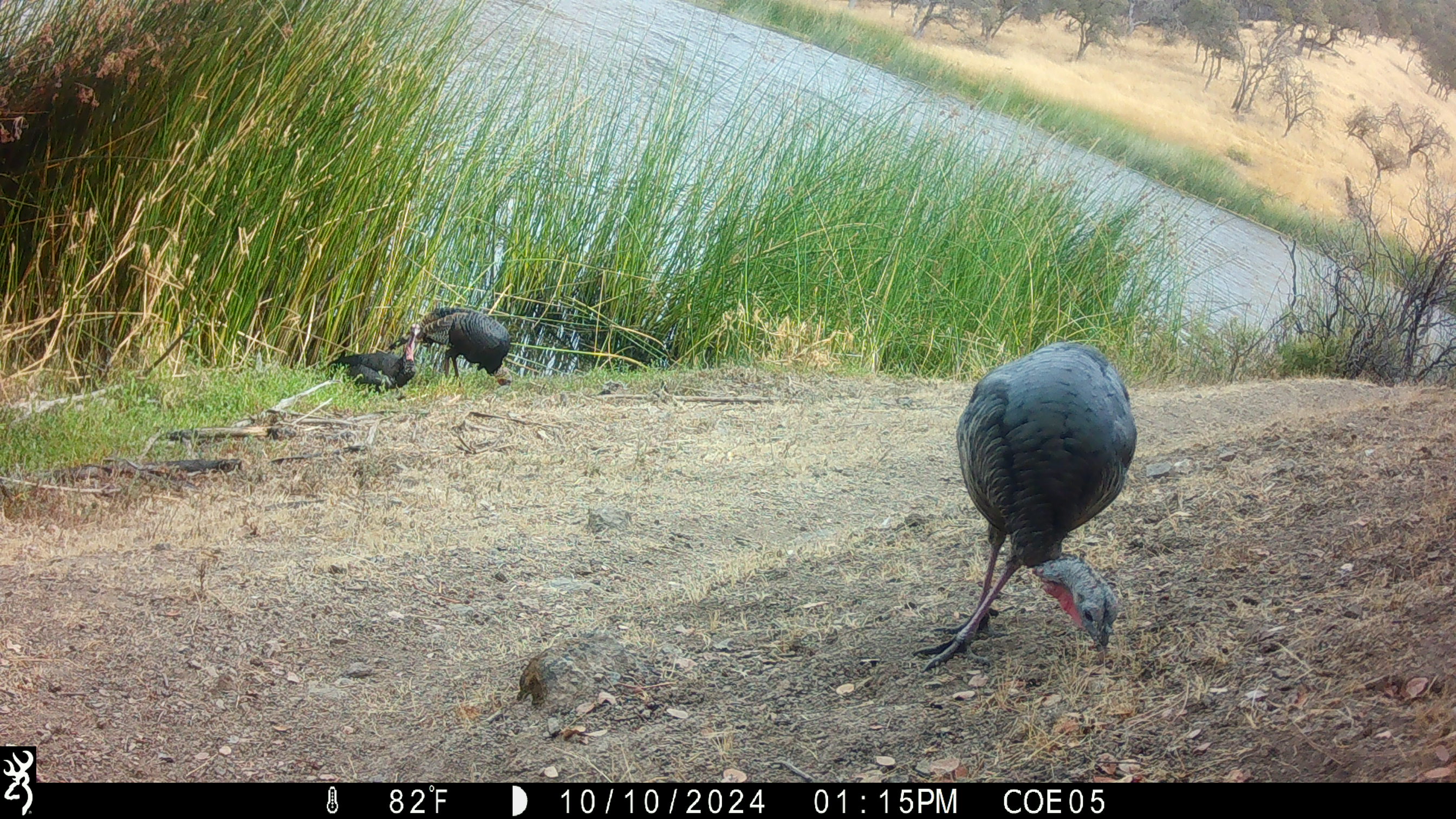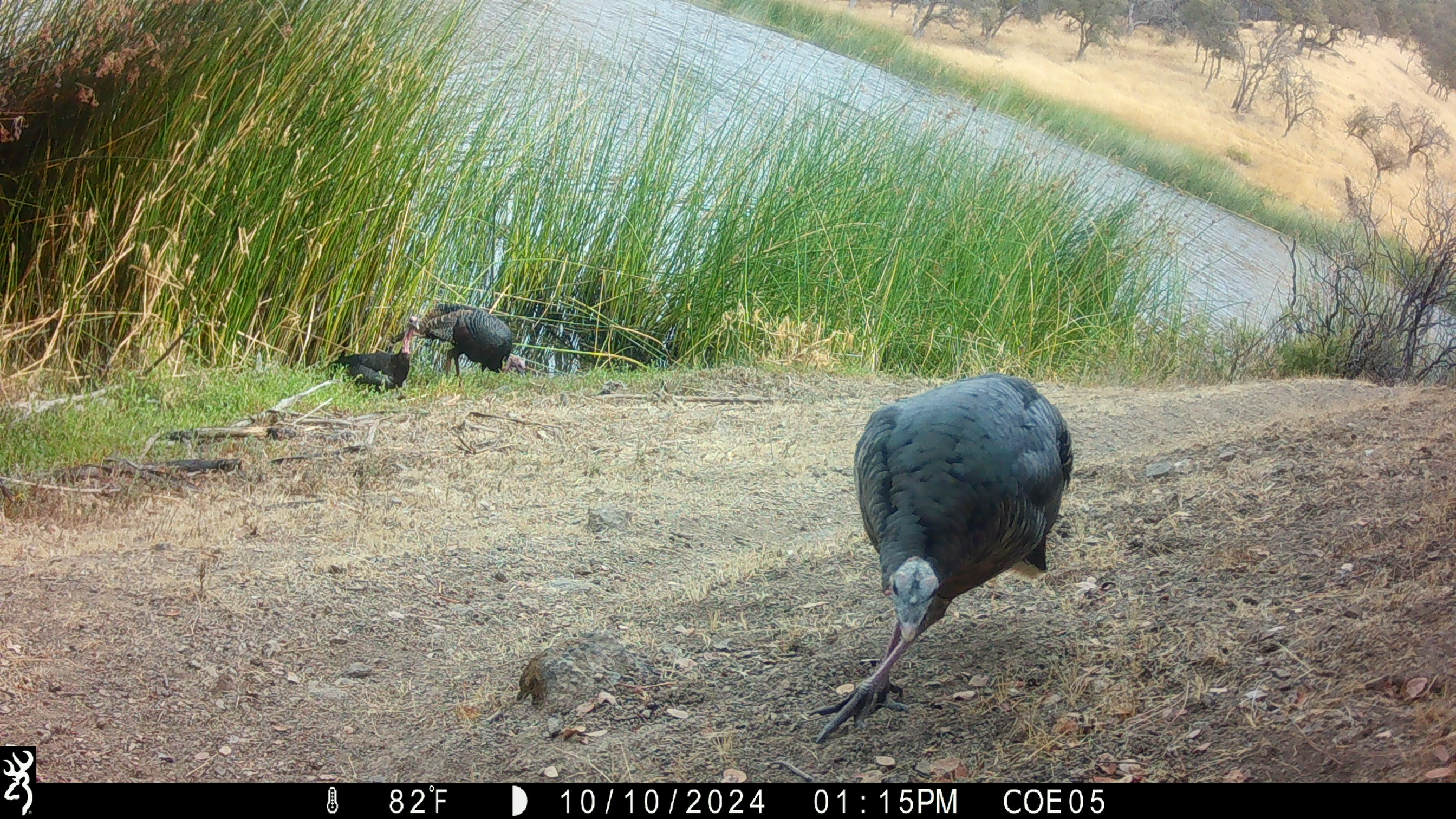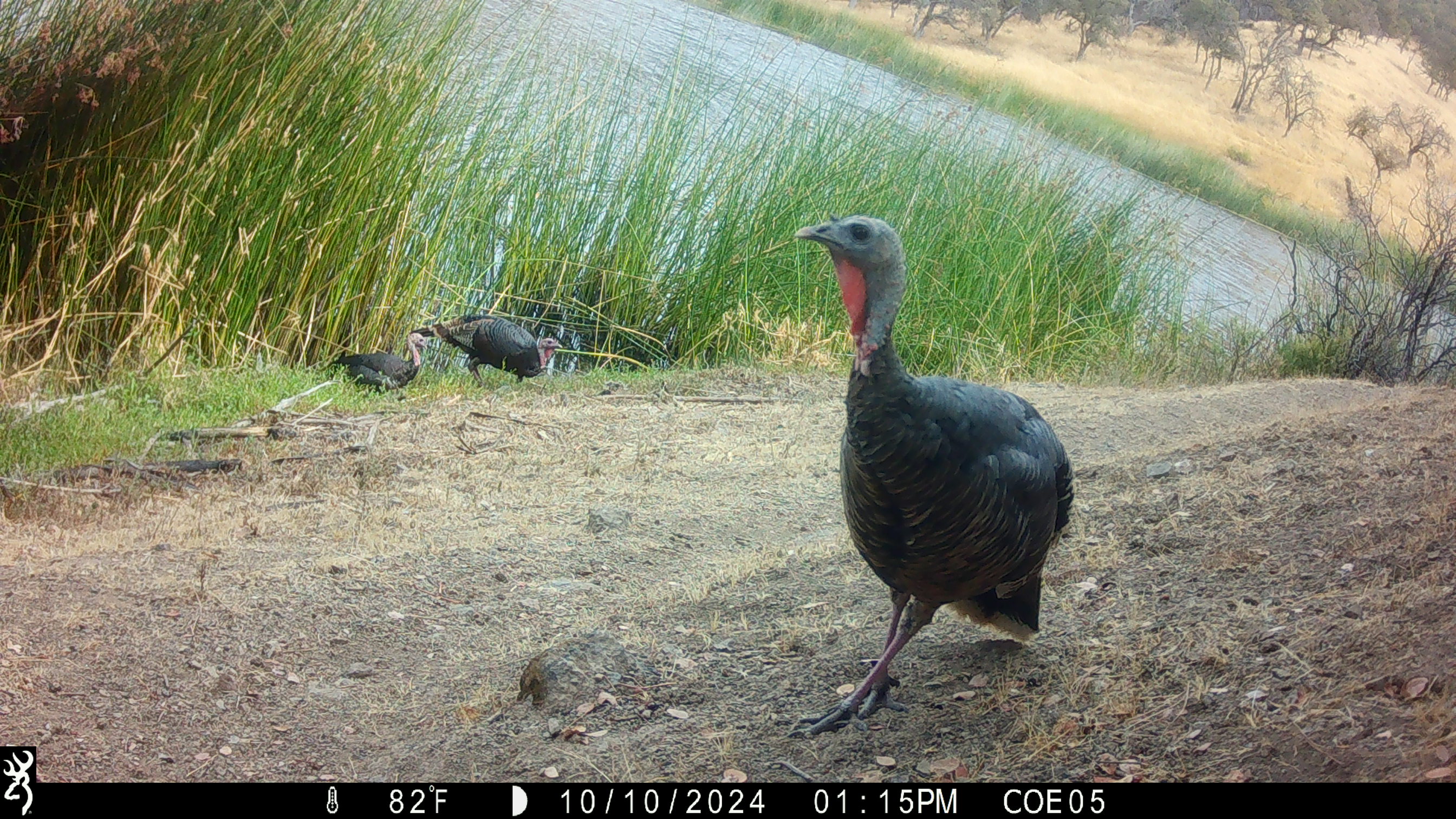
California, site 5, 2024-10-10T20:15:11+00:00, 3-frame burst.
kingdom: Animalia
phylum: Chordata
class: Aves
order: Galliformes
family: Phasianidae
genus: Meleagris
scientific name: Meleagris gallopavo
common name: turkey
Turkey (Meleagris gallopavo).